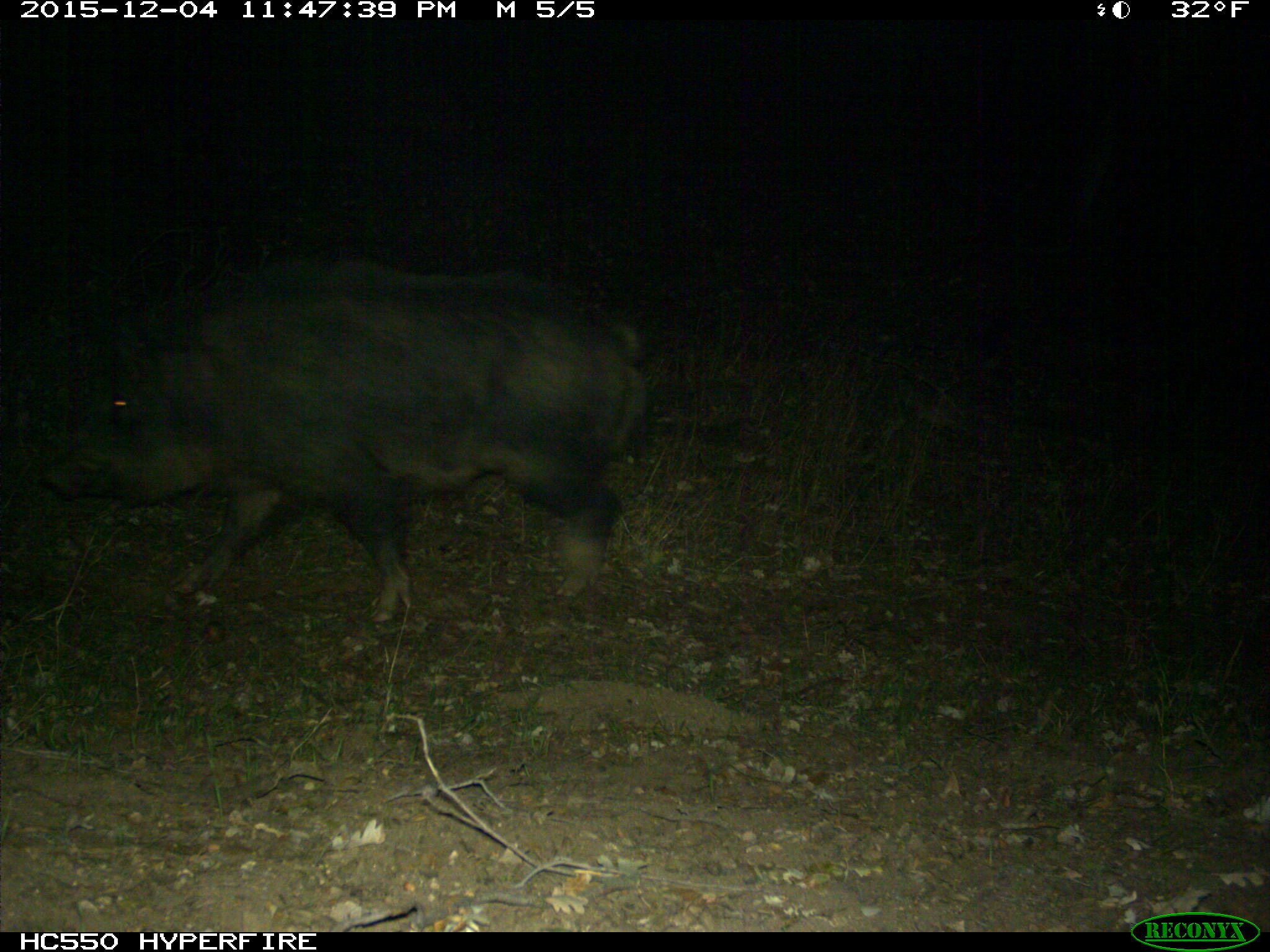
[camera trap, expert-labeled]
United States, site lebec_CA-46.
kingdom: Animalia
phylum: Chordata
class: Mammalia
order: Artiodactyla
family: Suidae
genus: Sus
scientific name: Sus scrofa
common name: wild boar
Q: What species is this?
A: Sus scrofa (wild boar).